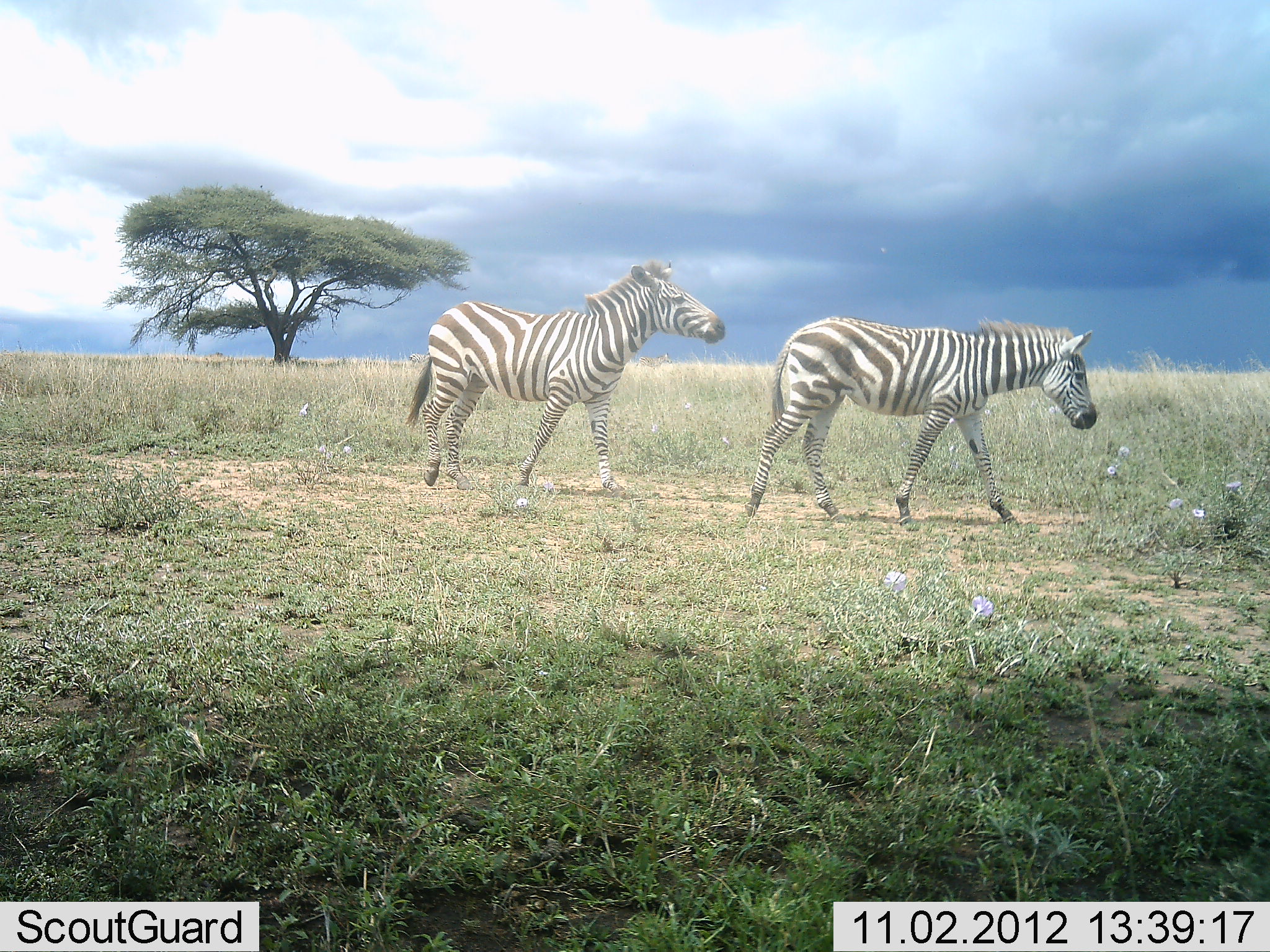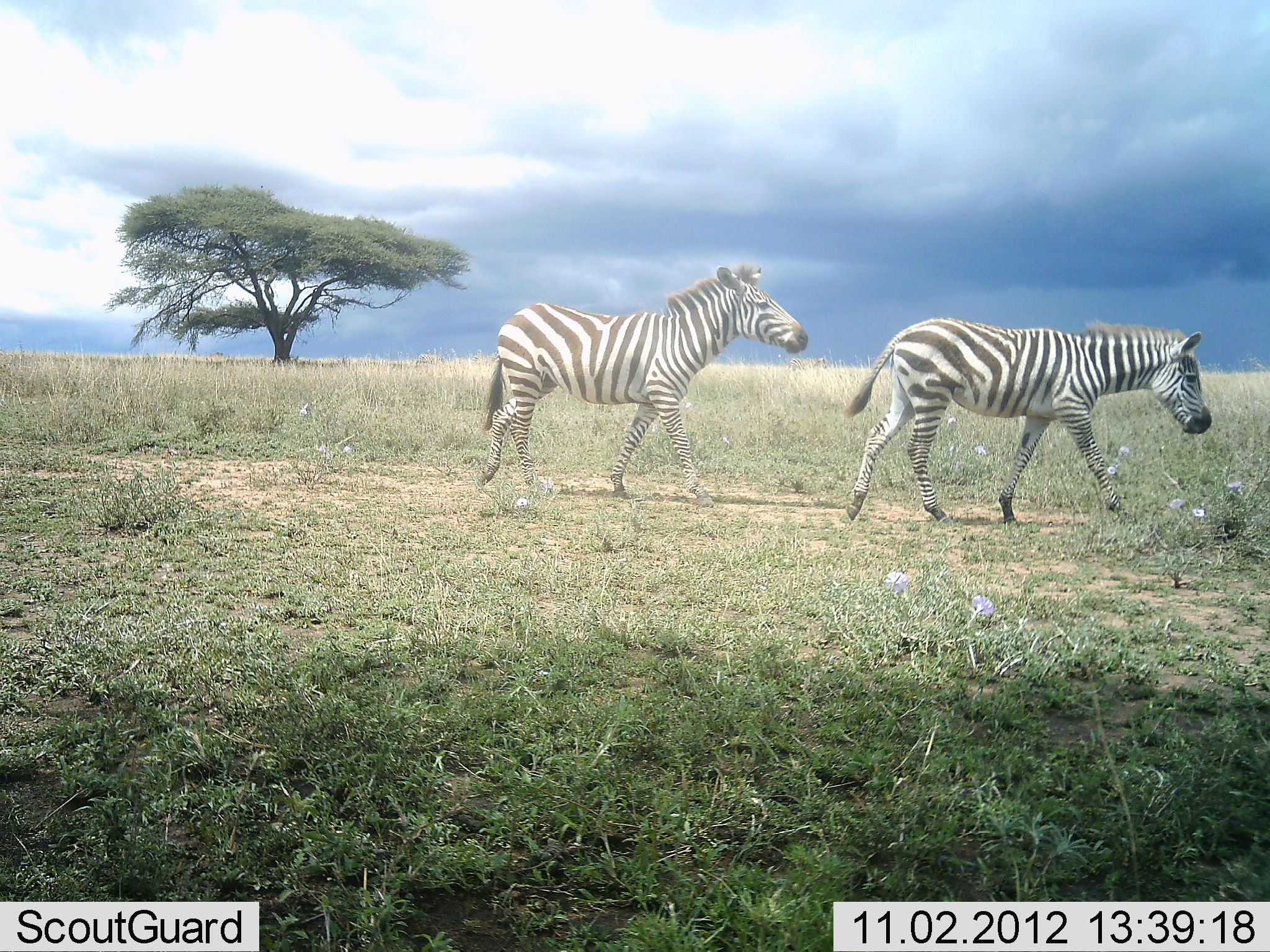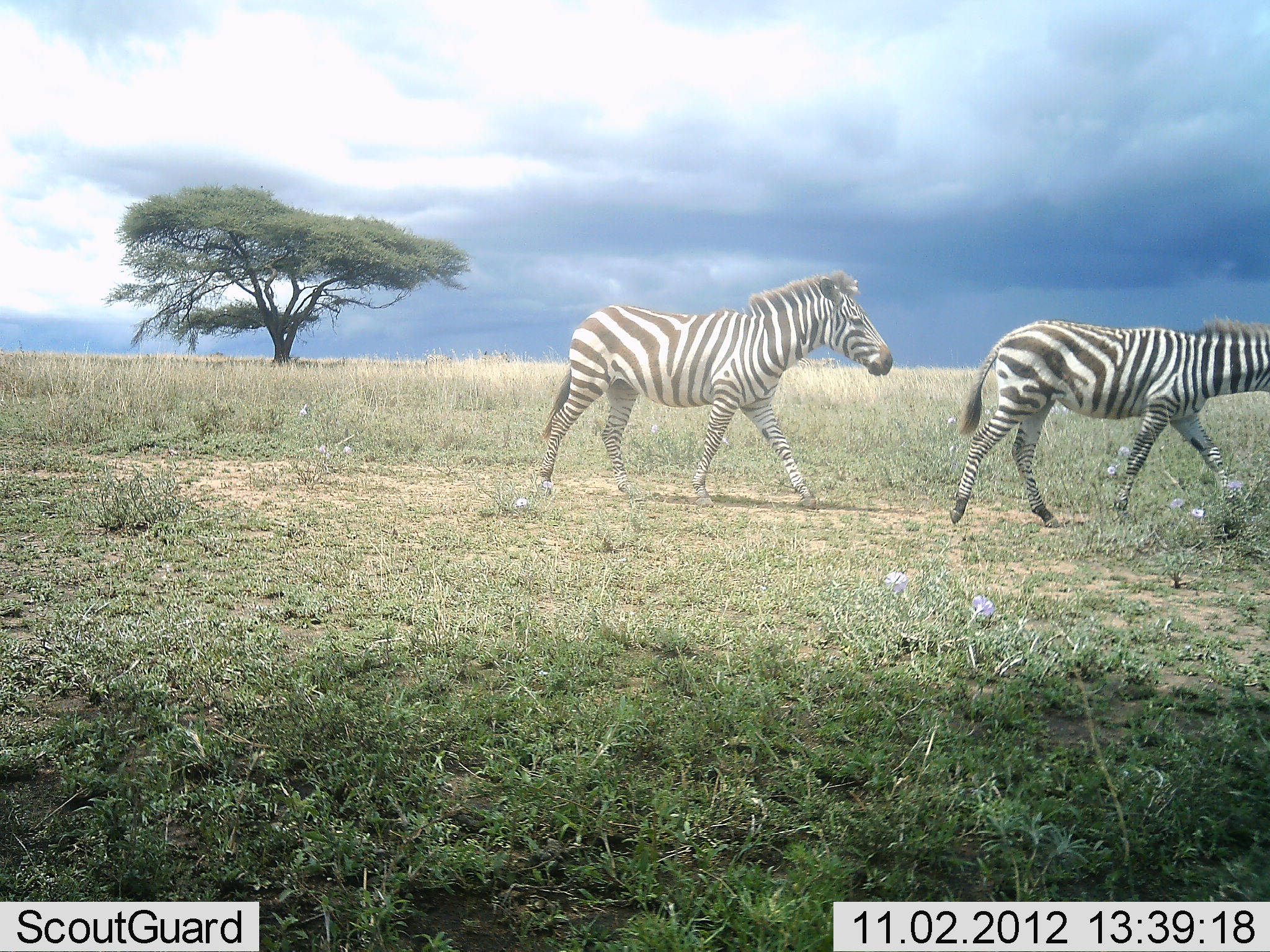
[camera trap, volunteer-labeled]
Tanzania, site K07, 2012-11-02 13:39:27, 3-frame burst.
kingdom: Animalia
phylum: Chordata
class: Mammalia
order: Perissodactyla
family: Equidae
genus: Equus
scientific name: Equus quagga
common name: plains zebra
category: zebra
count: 2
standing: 0%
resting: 0%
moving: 100%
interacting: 10%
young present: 20%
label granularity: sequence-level